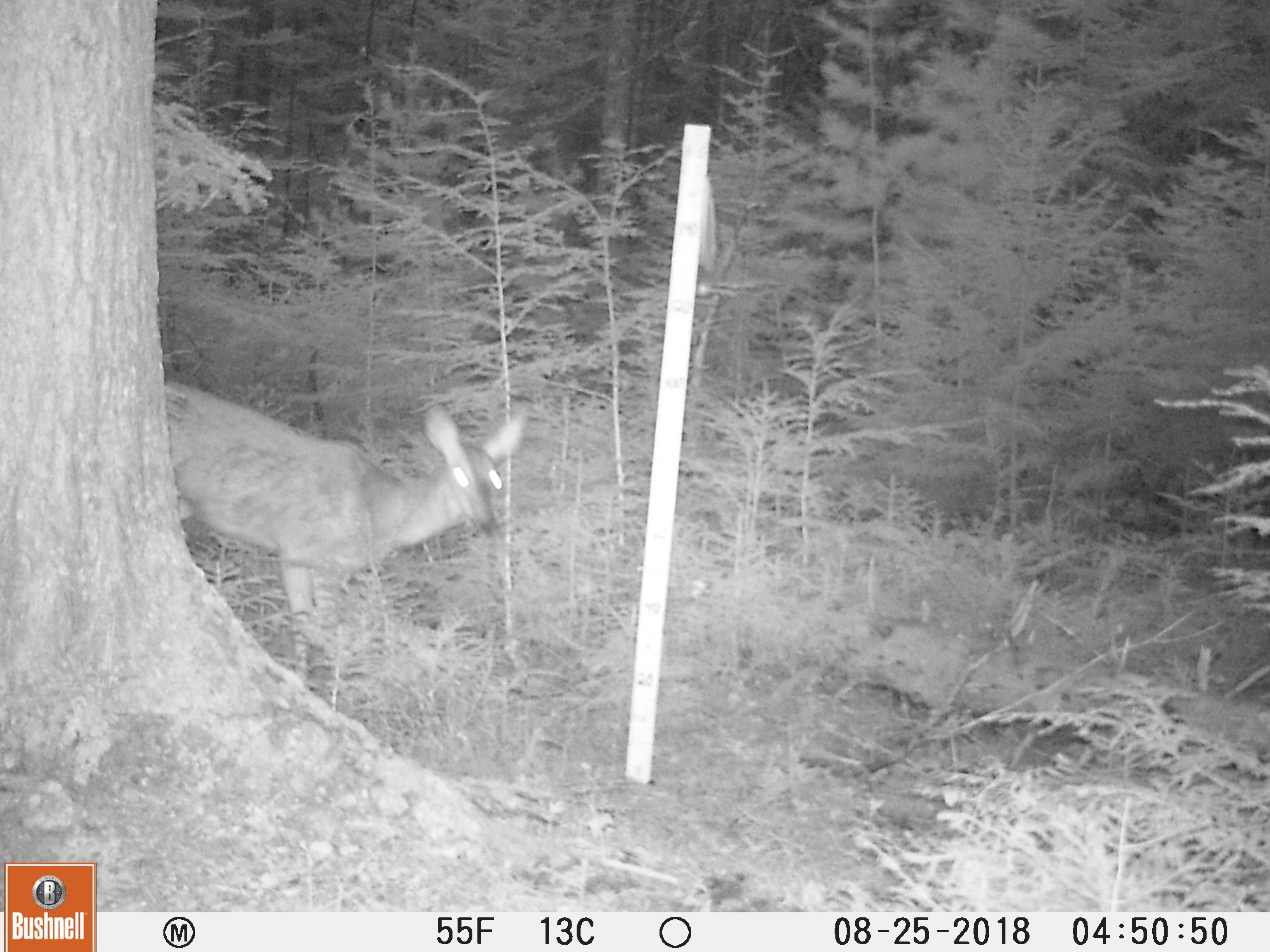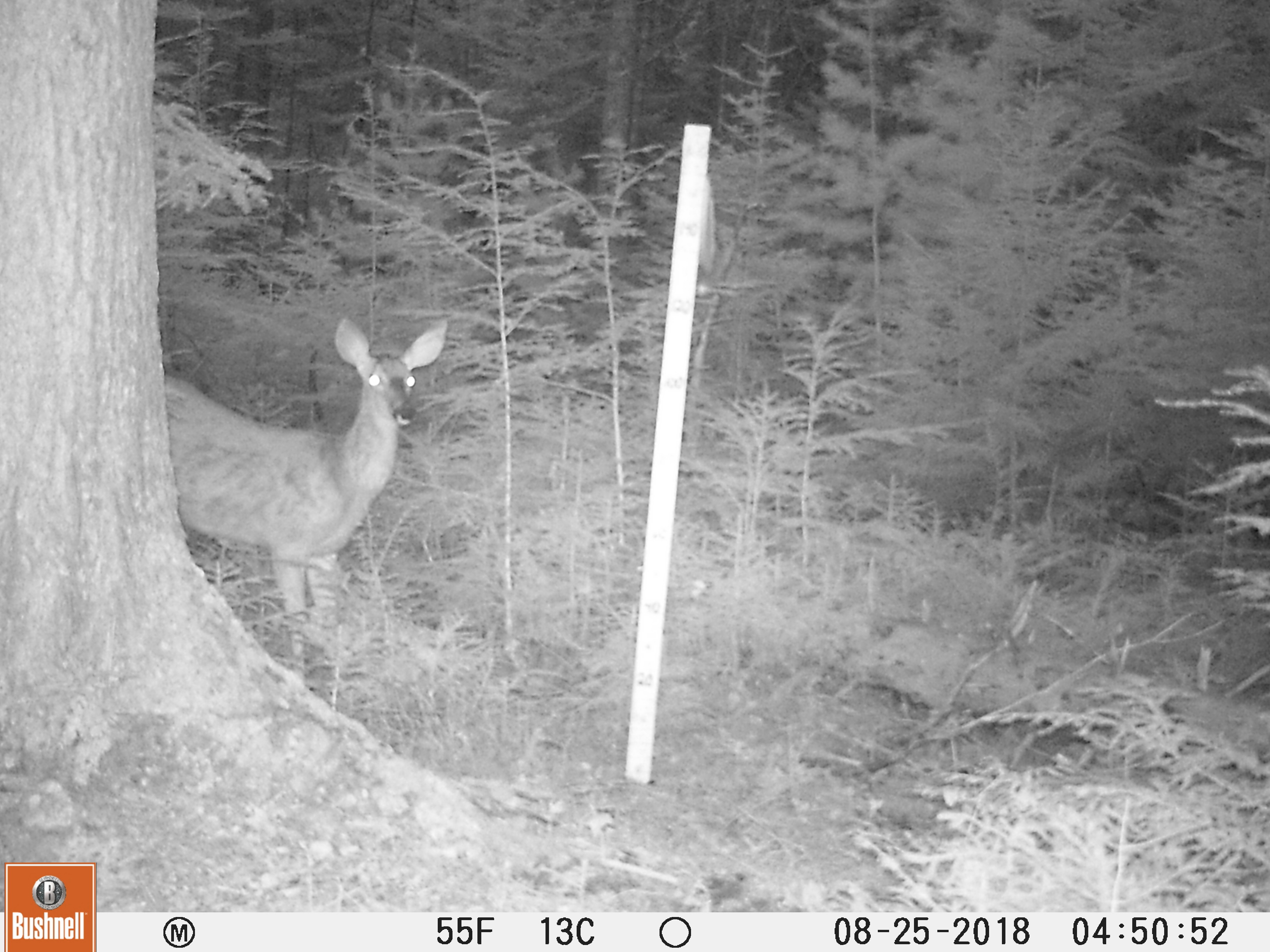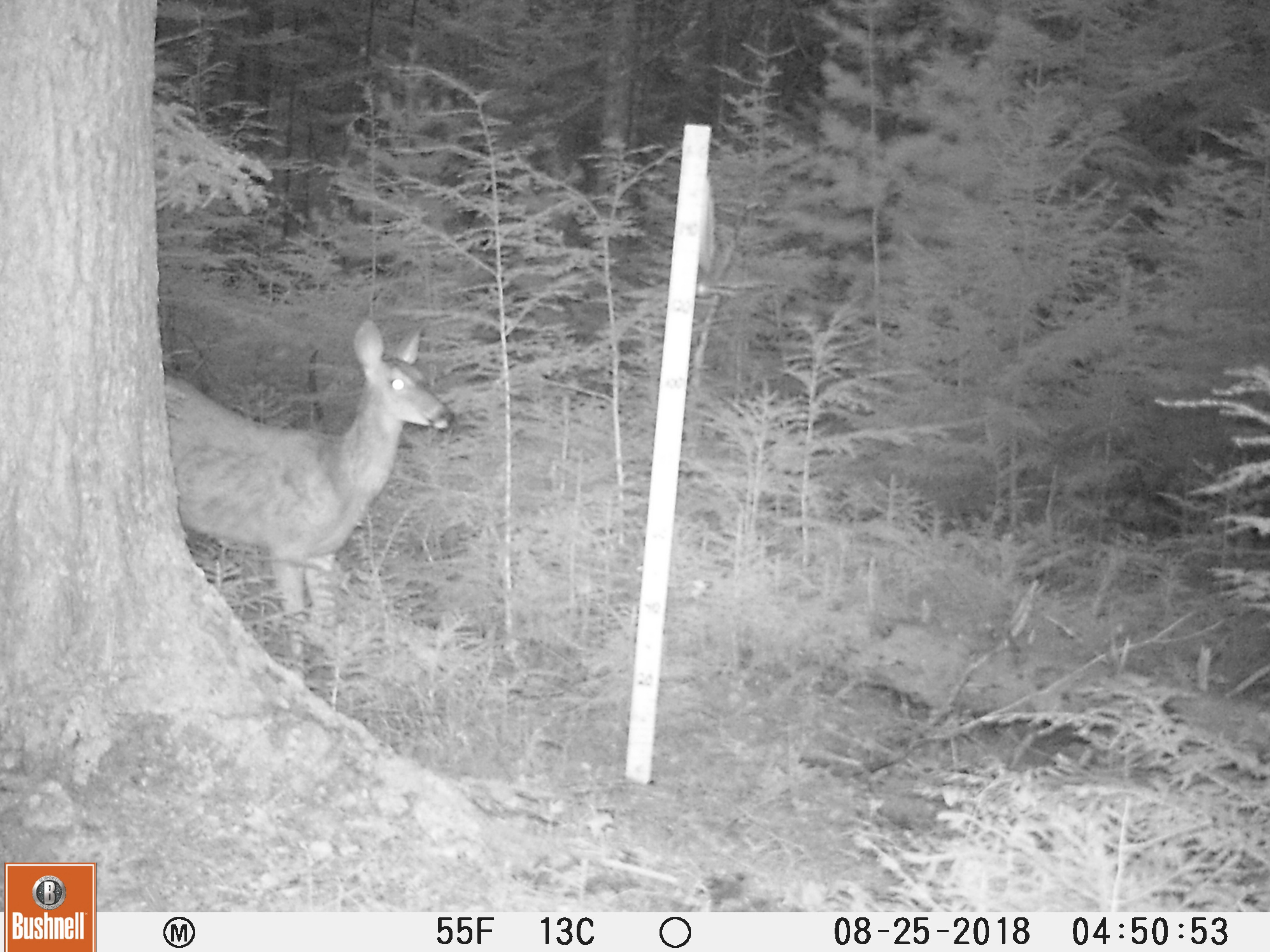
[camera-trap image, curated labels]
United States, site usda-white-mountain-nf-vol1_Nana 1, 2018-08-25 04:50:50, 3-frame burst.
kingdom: Animalia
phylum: Chordata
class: Mammalia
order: Artiodactyla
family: Cervidae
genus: Odocoileus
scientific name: Odocoileus virginianus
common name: white-tailed deer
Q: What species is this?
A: White-tailed deer (Odocoileus virginianus).